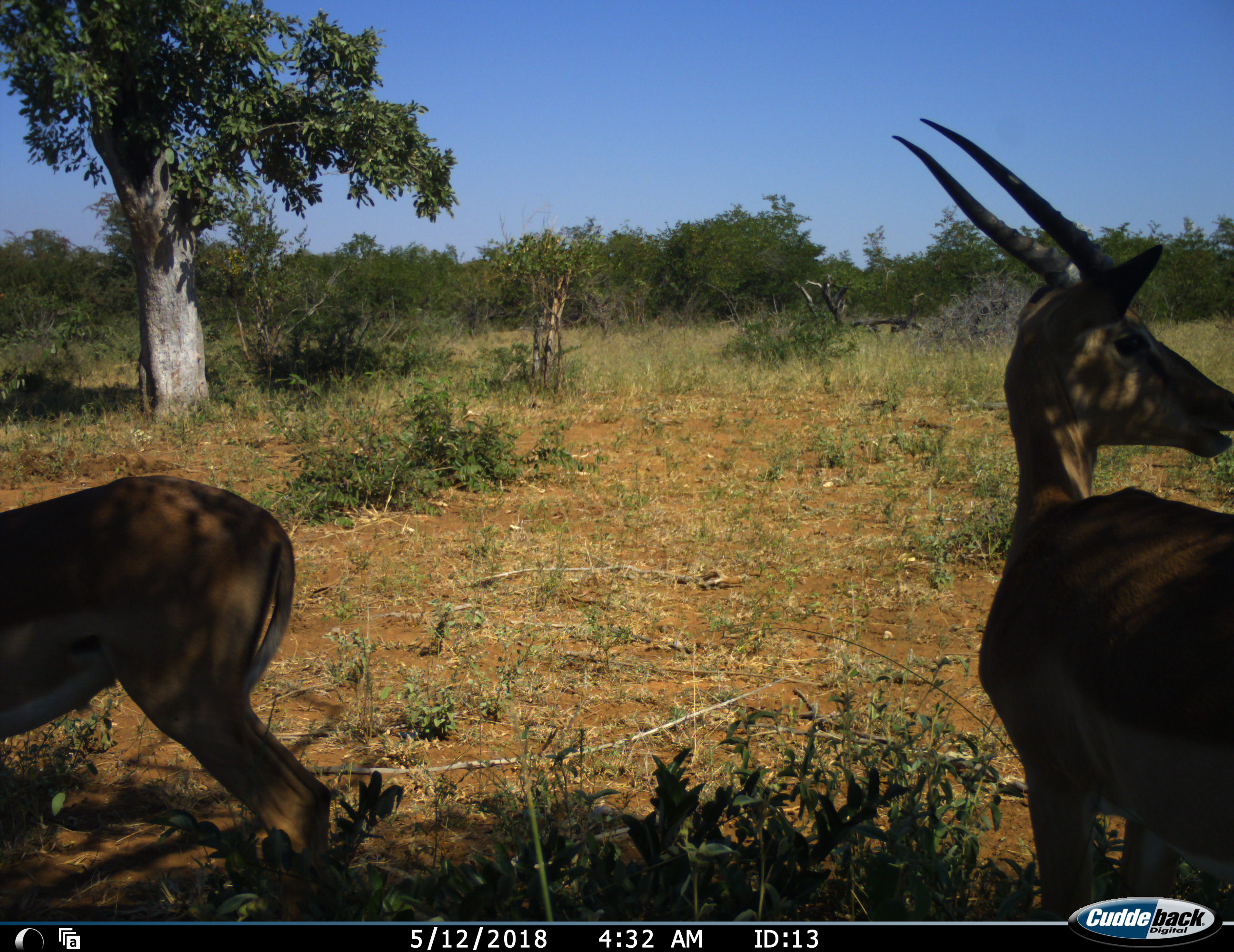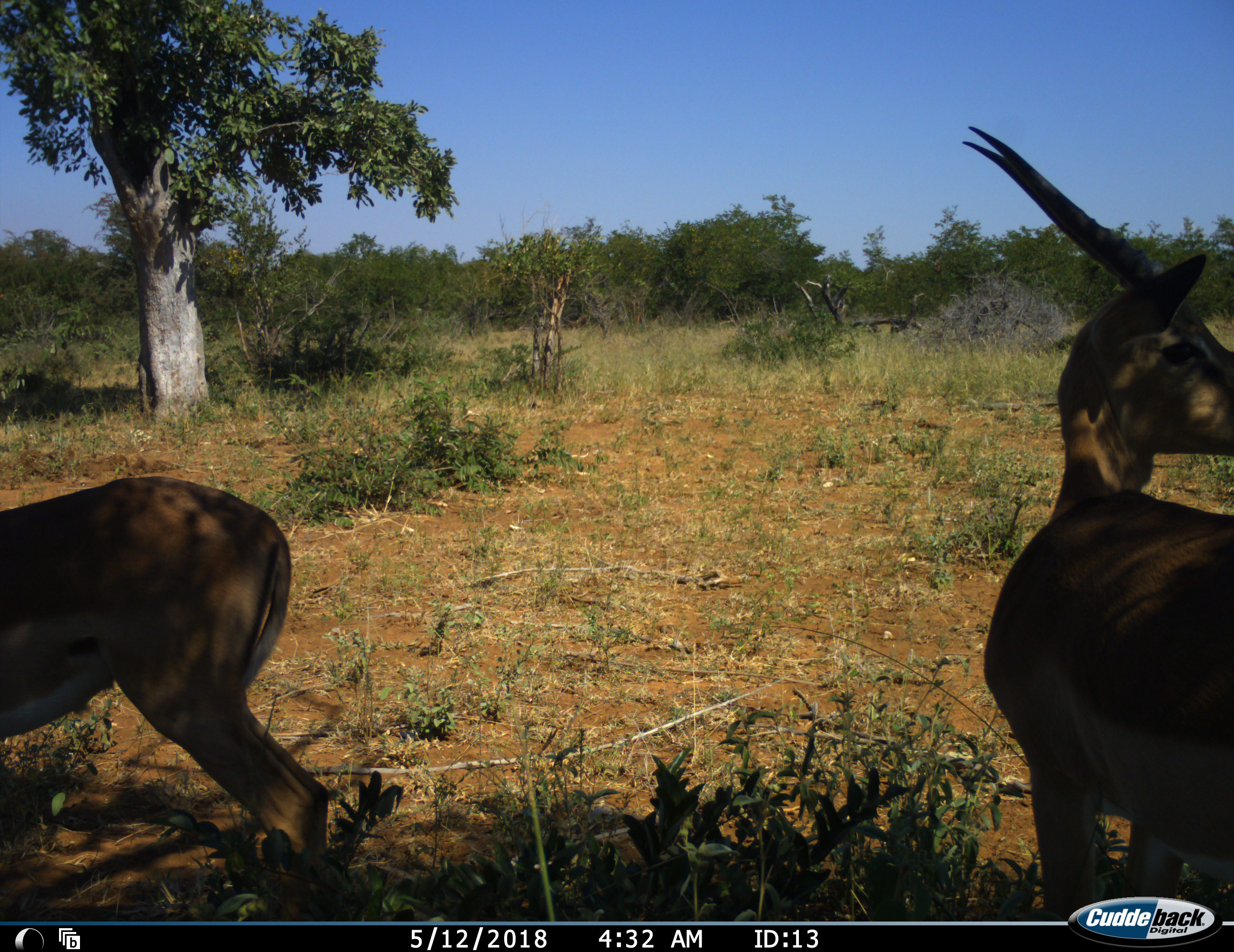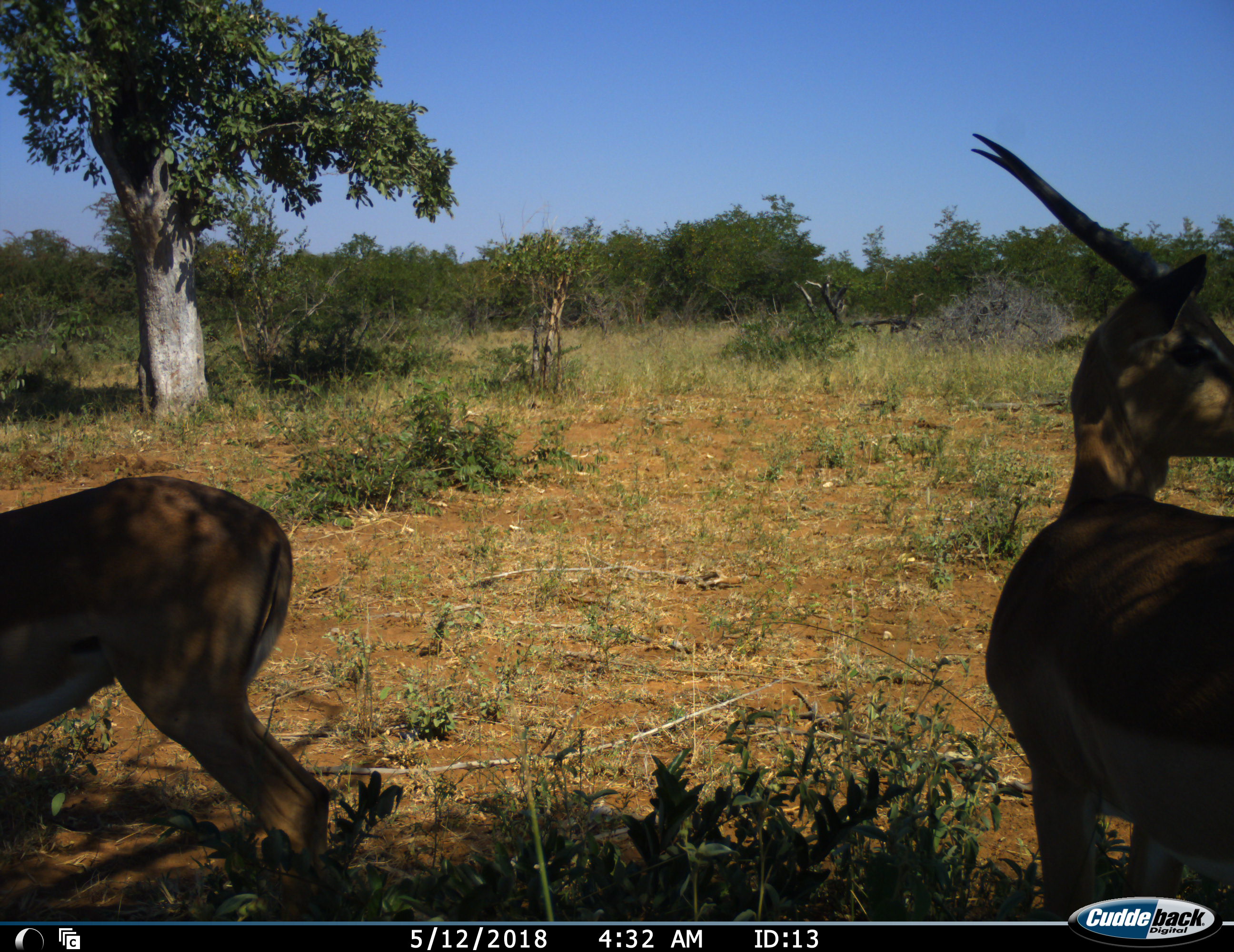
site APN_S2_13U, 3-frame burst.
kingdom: Animalia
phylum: Chordata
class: Mammalia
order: Artiodactyla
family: Bovidae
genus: Aepyceros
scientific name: Aepyceros melampus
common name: impala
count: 2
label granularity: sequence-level